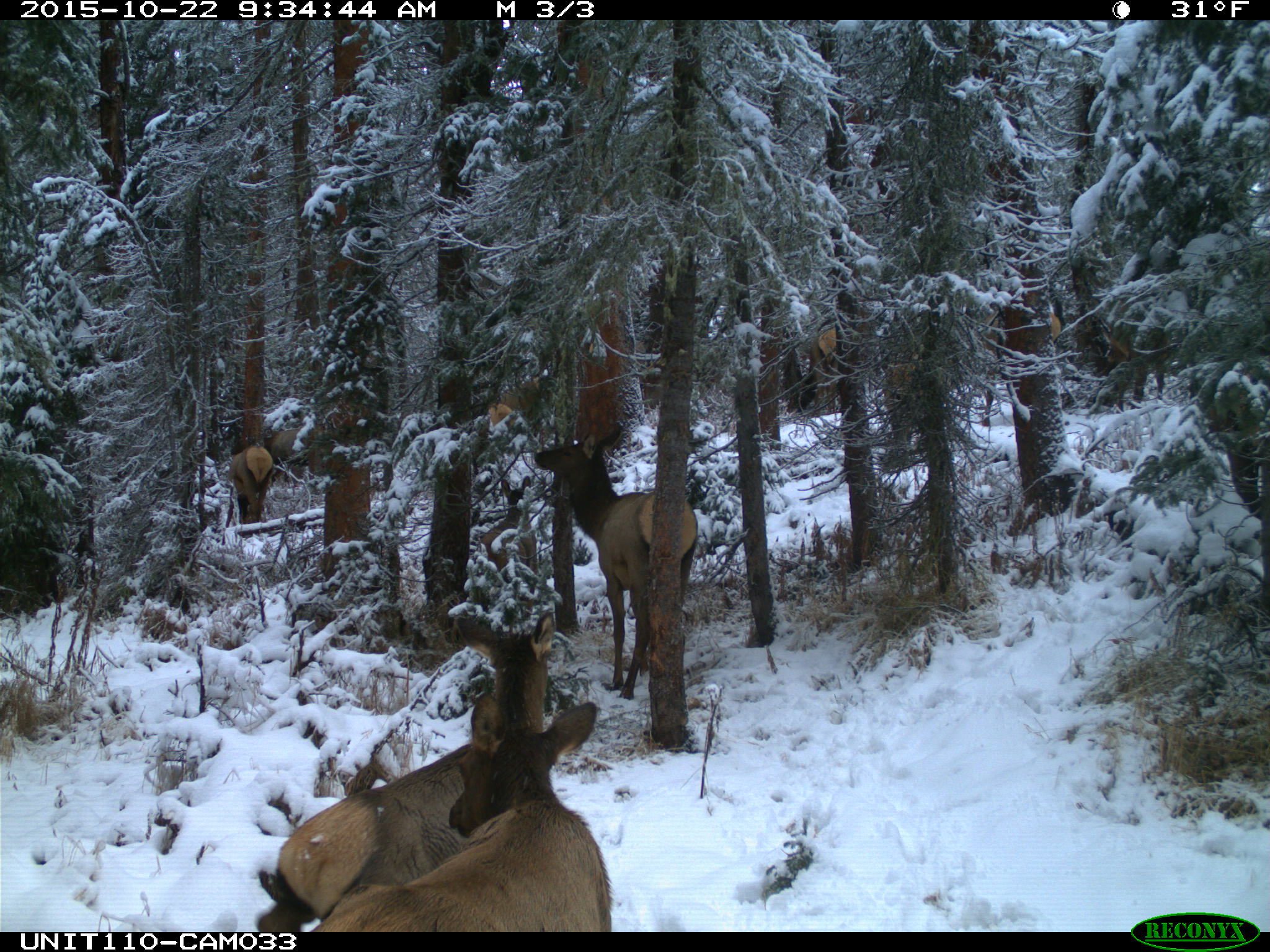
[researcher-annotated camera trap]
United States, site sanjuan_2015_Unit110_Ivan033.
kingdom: Animalia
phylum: Chordata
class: Mammalia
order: Artiodactyla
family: Cervidae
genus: Cervus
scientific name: Cervus elaphus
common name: red deer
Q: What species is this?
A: Cervus elaphus (red deer).